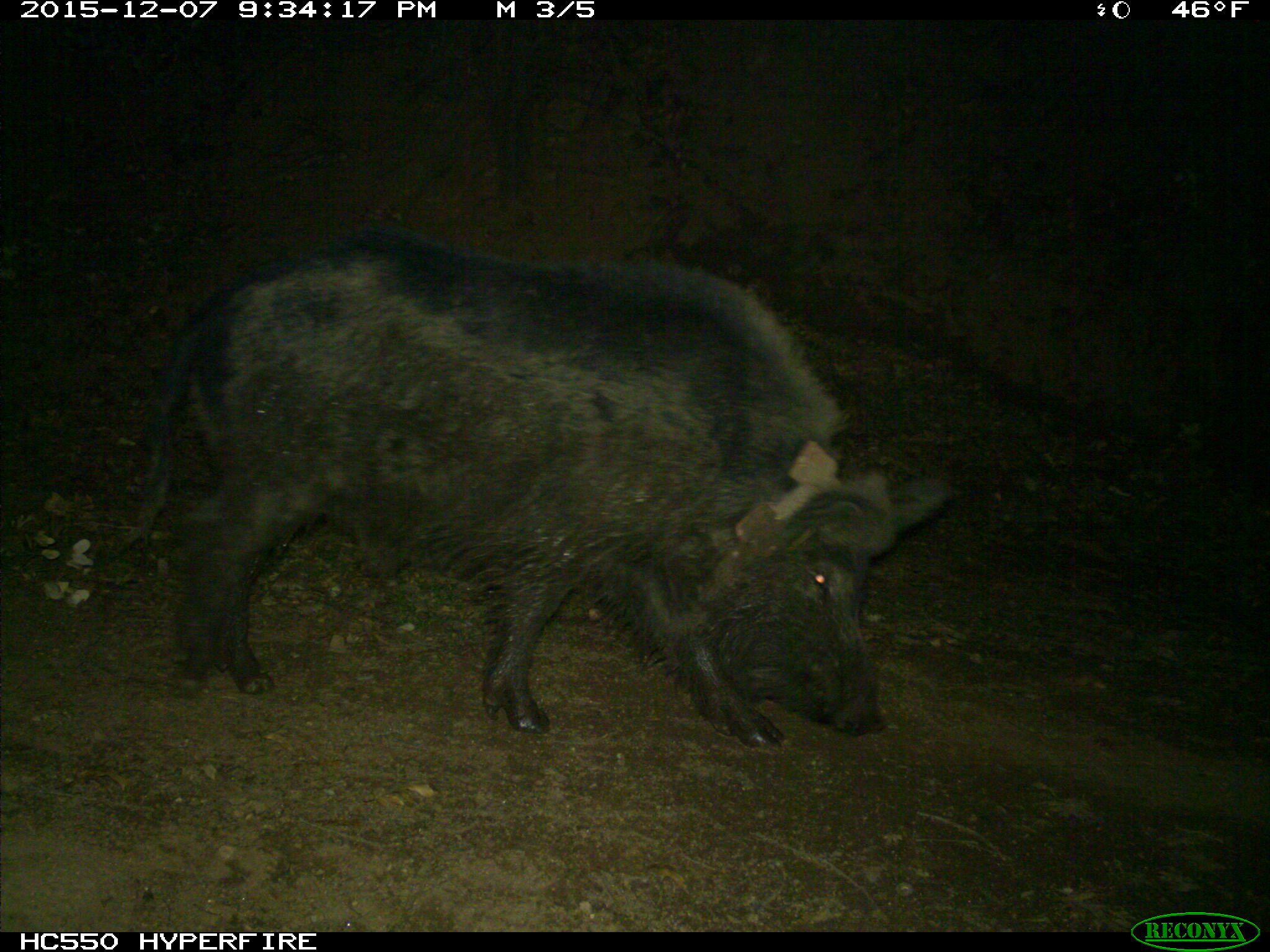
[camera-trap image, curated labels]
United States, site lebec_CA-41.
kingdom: Animalia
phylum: Chordata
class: Mammalia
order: Artiodactyla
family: Suidae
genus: Sus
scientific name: Sus scrofa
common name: wild boar